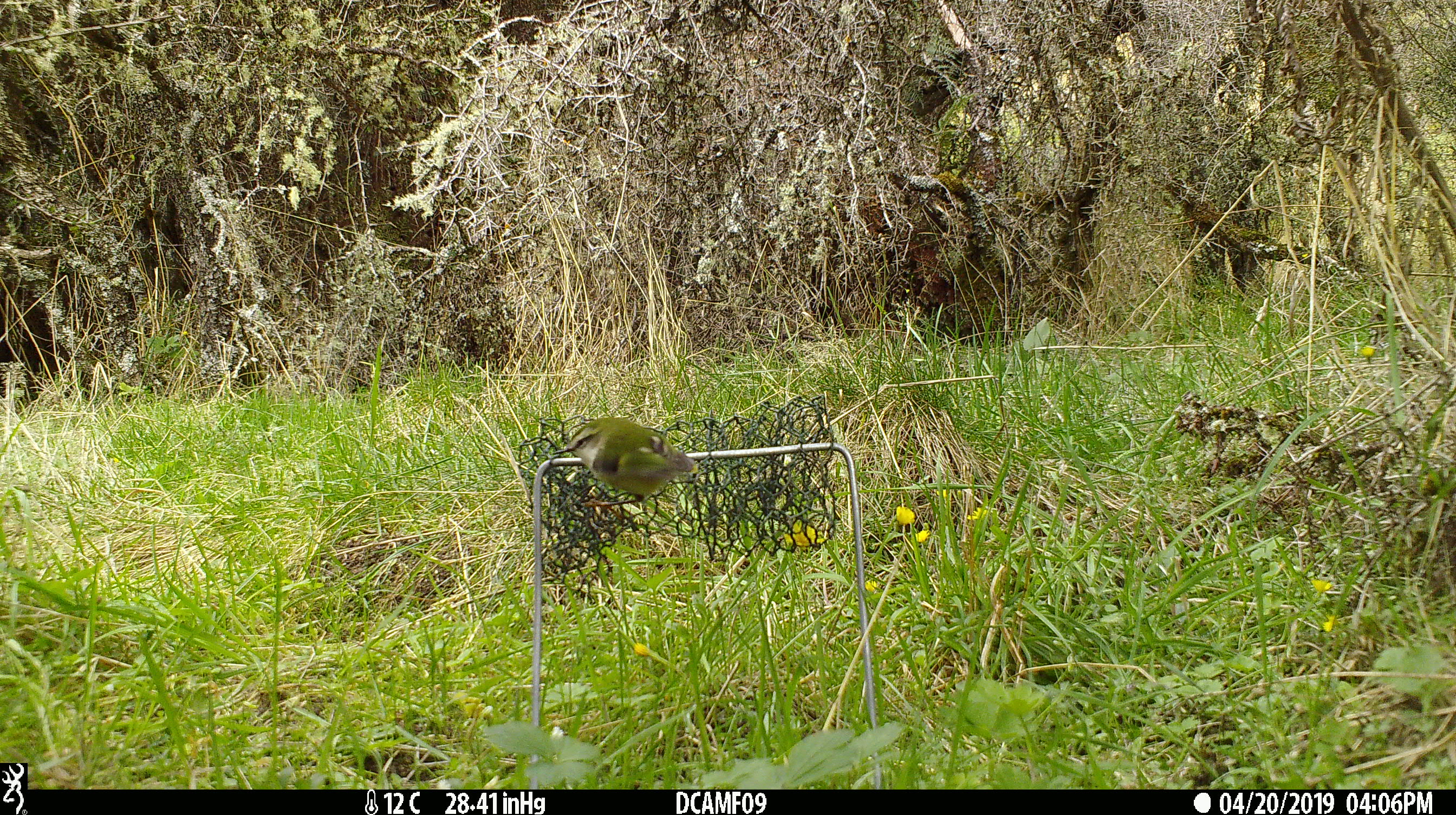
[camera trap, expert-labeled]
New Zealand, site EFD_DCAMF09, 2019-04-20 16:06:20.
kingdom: Animalia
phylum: Chordata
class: Aves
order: Passeriformes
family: Acanthisittidae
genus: Acanthisitta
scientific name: Acanthisitta chloris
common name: rifleman